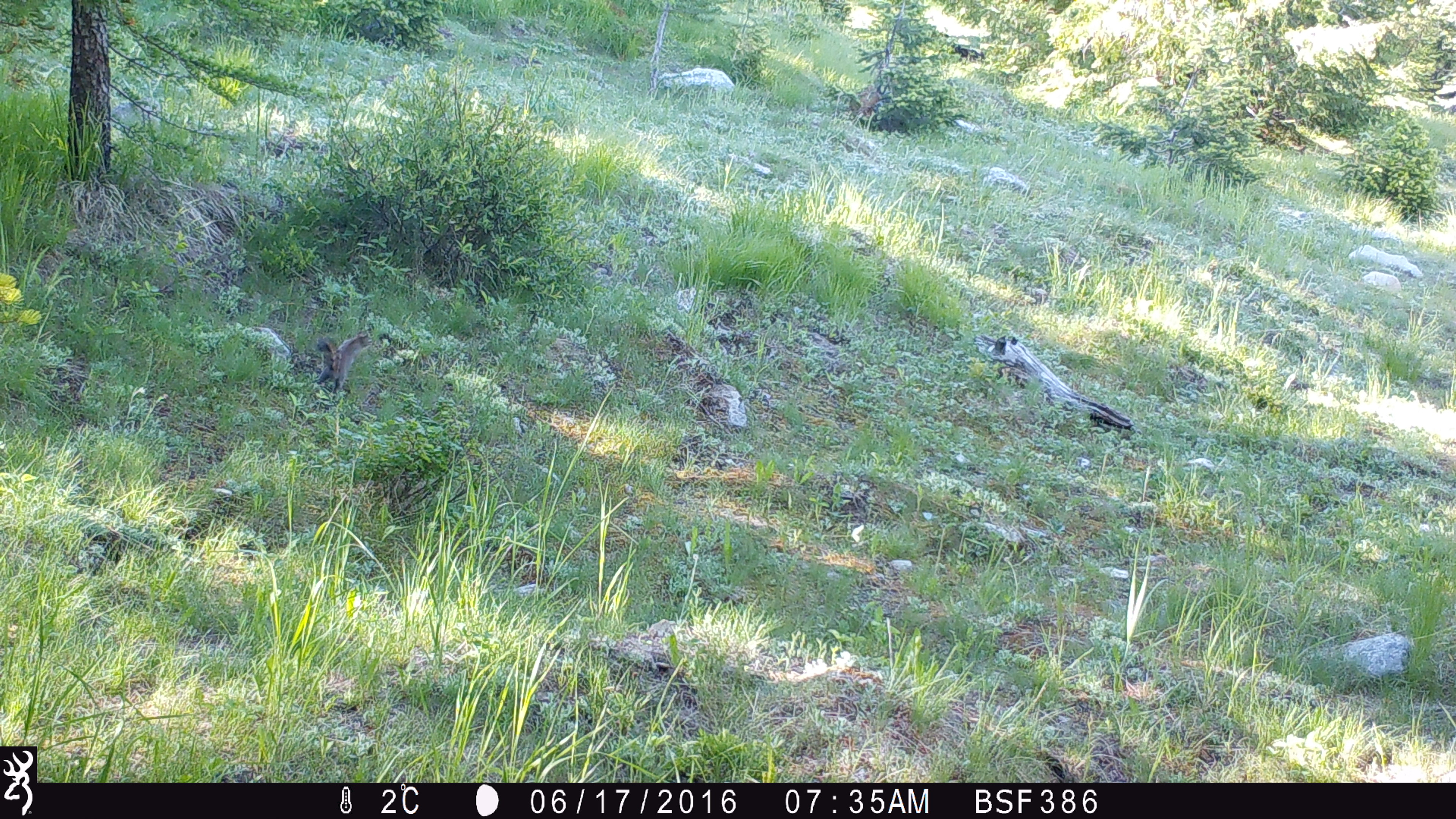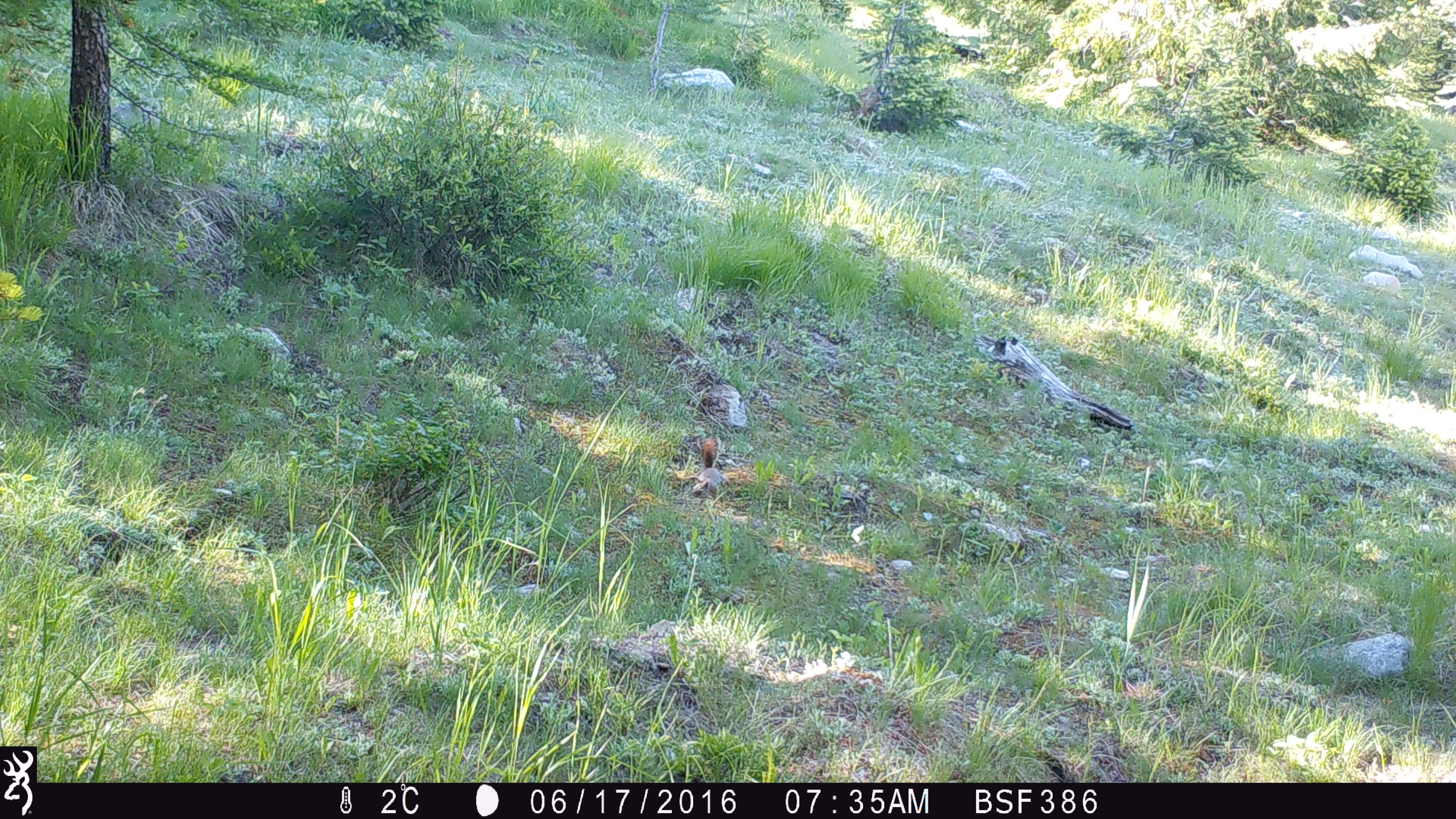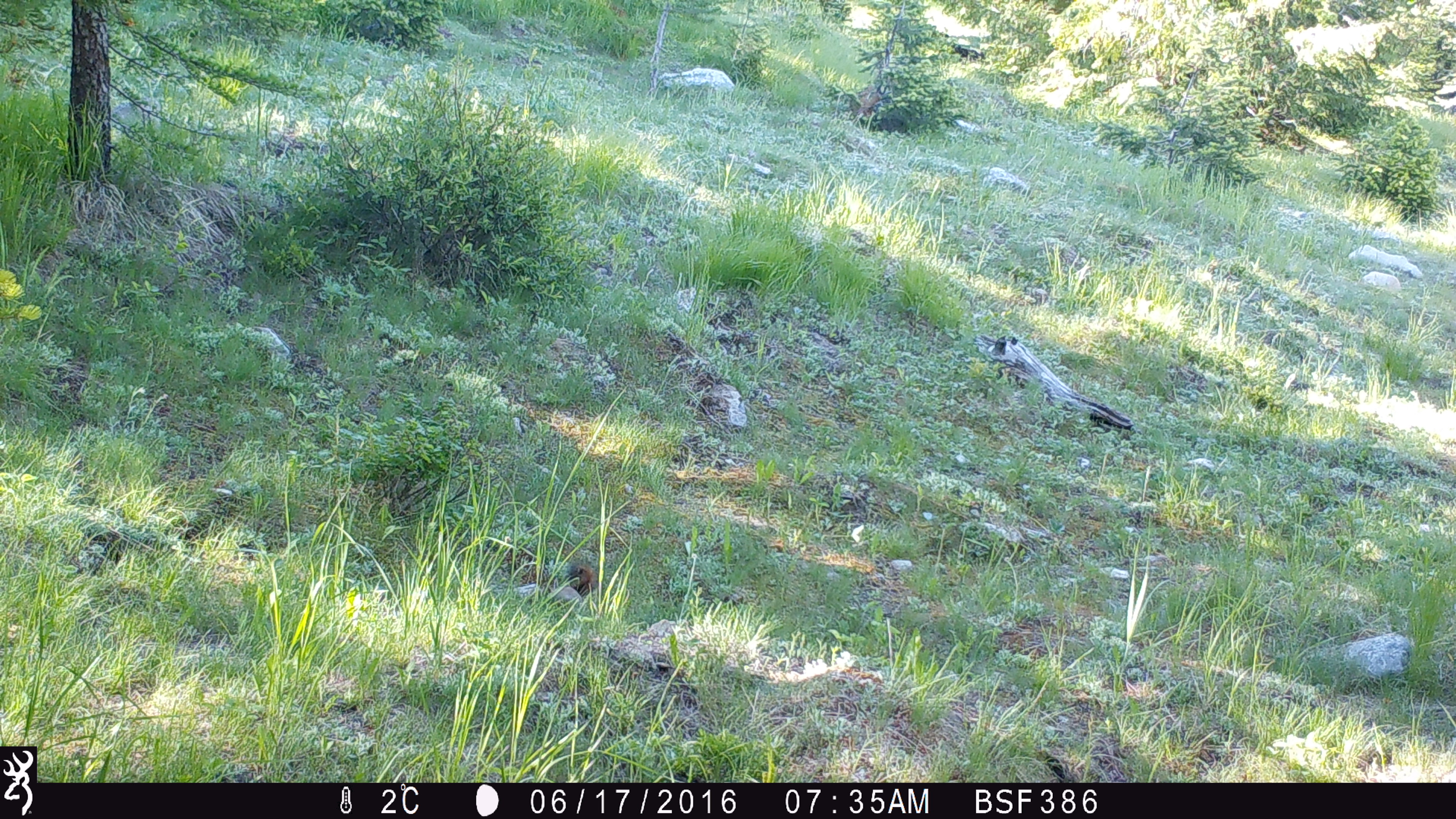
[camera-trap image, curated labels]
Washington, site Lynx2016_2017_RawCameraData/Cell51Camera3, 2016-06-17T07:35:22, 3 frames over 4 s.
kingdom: Animalia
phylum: Chordata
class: Mammalia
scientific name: Mammalia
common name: small mammal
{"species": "small mammal (Mammalia)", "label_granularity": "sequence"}